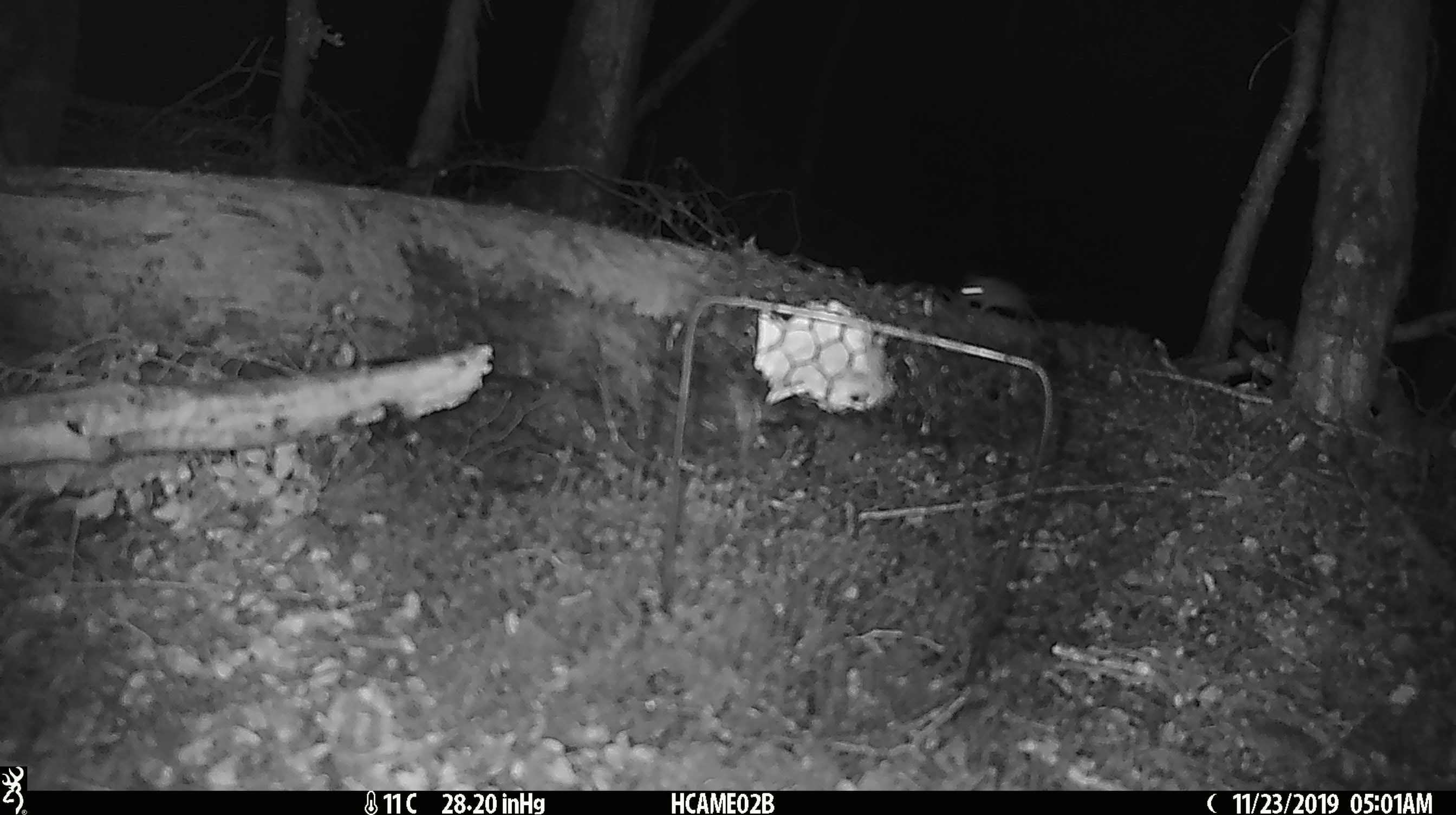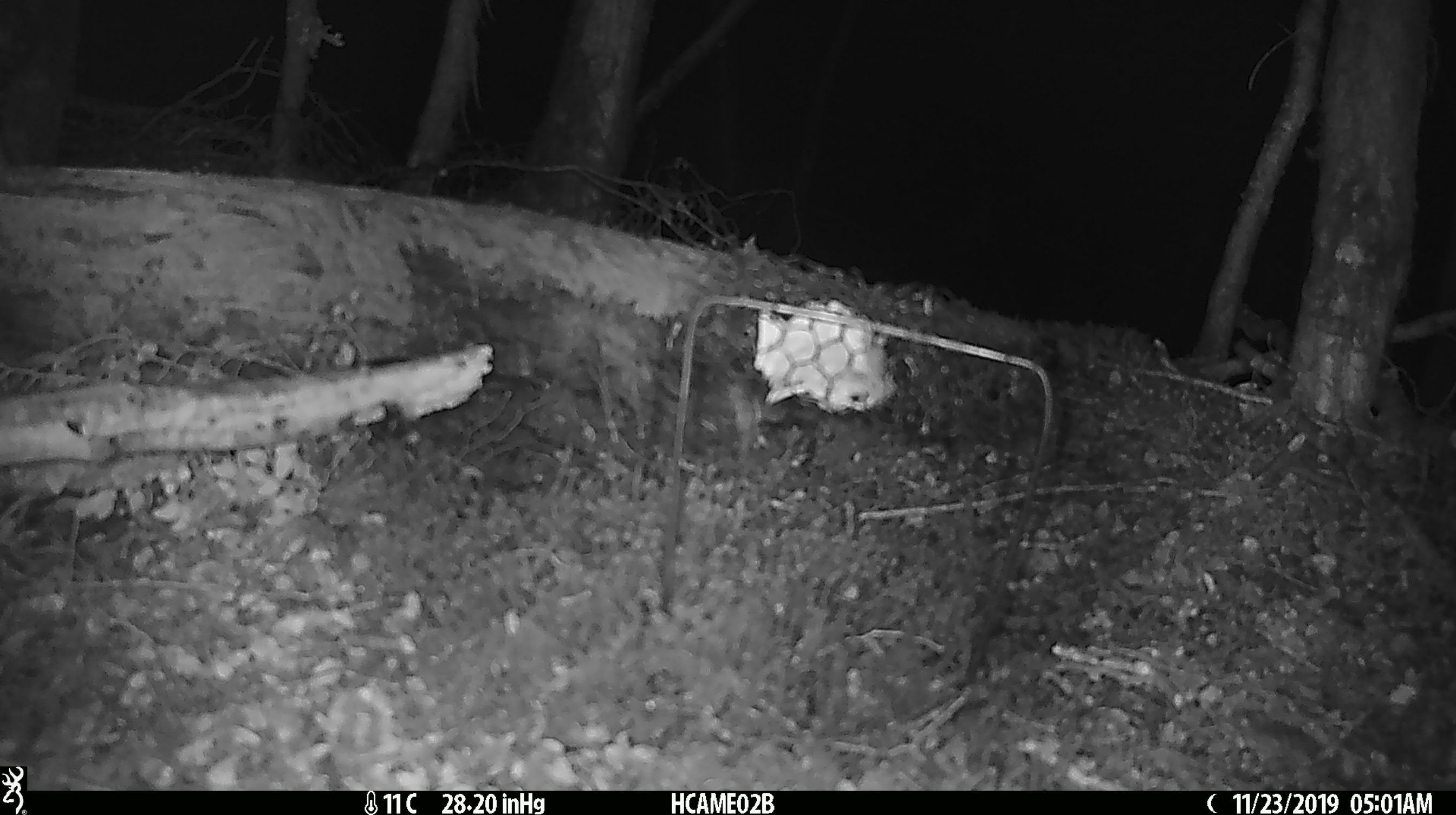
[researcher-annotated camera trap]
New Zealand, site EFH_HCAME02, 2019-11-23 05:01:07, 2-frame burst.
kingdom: Animalia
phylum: Chordata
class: Mammalia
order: Rodentia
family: Muridae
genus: Mus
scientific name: Mus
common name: mouse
Mouse (Mus).